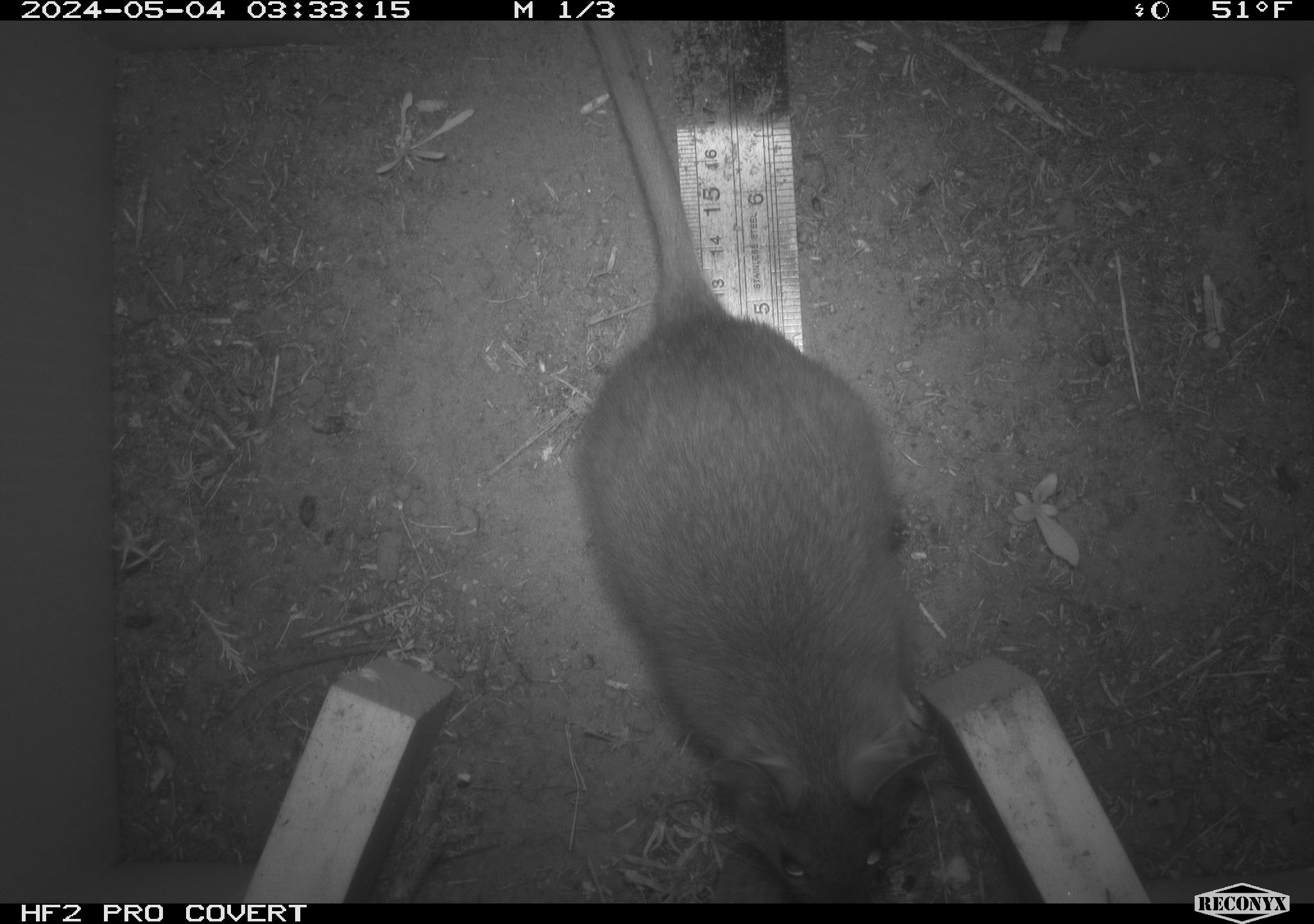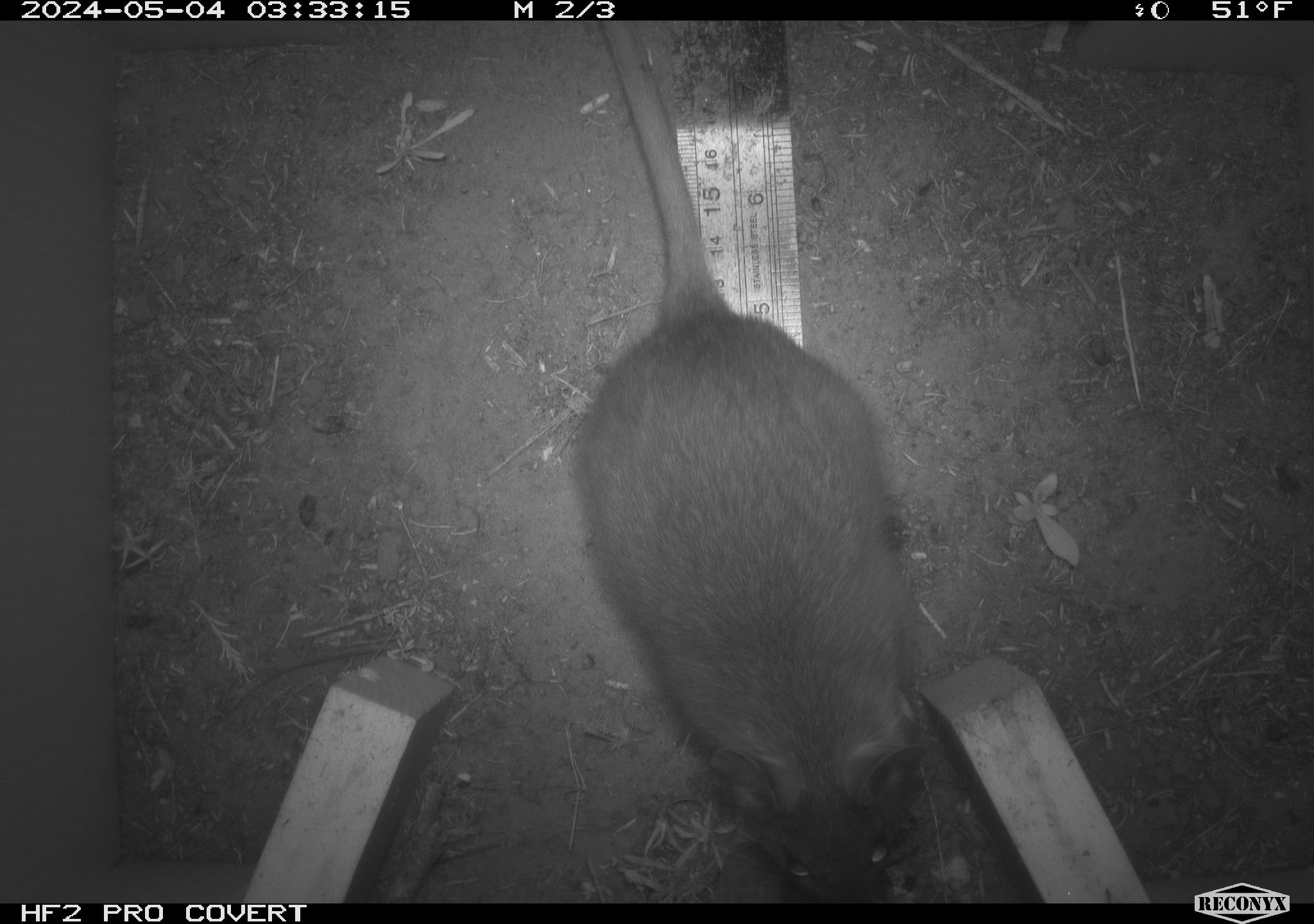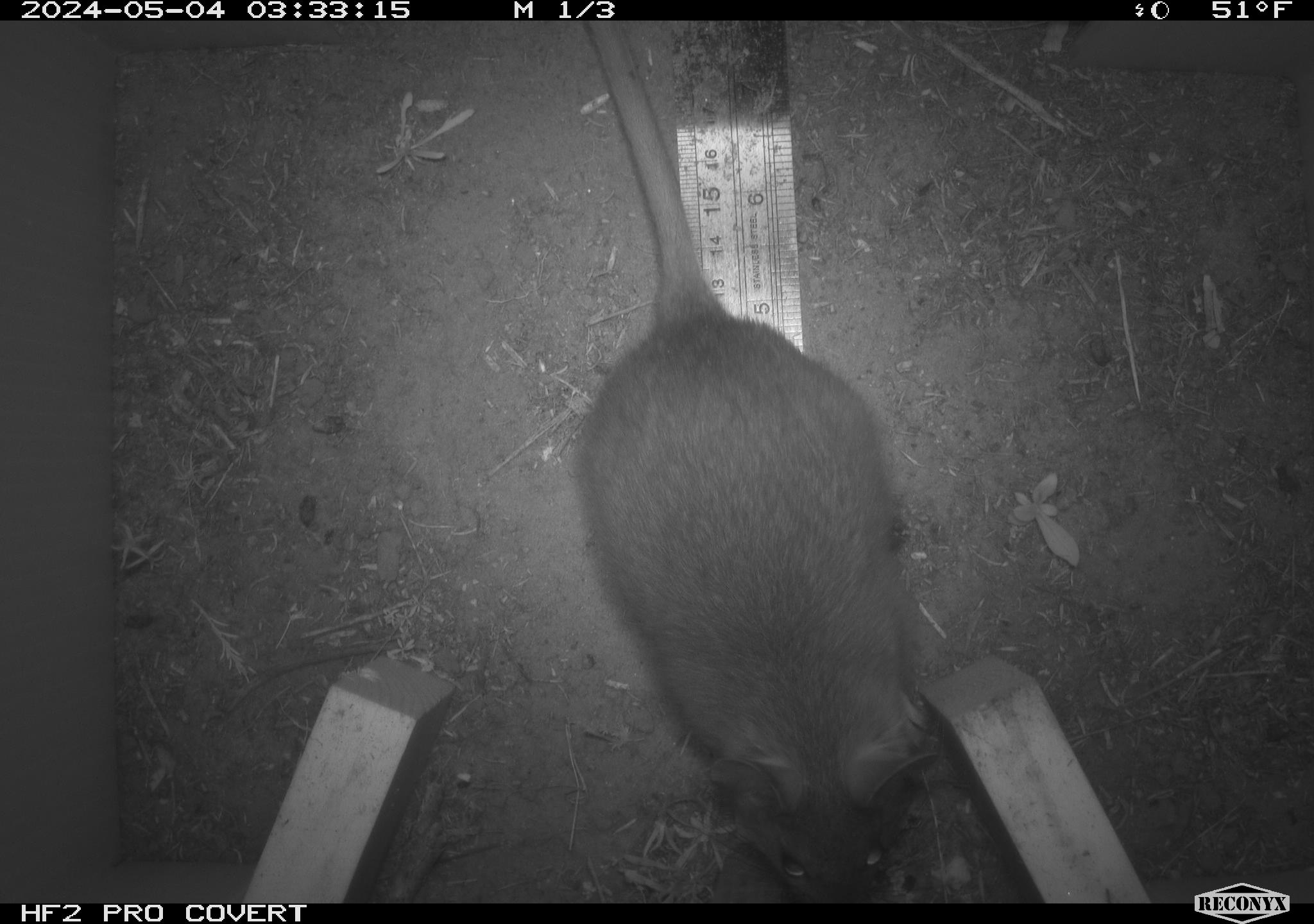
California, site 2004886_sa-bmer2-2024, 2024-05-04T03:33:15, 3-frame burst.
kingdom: Animalia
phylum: Chordata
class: Mammalia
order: Rodentia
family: Muridae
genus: Rattus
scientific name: Rattus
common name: rat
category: rattus species